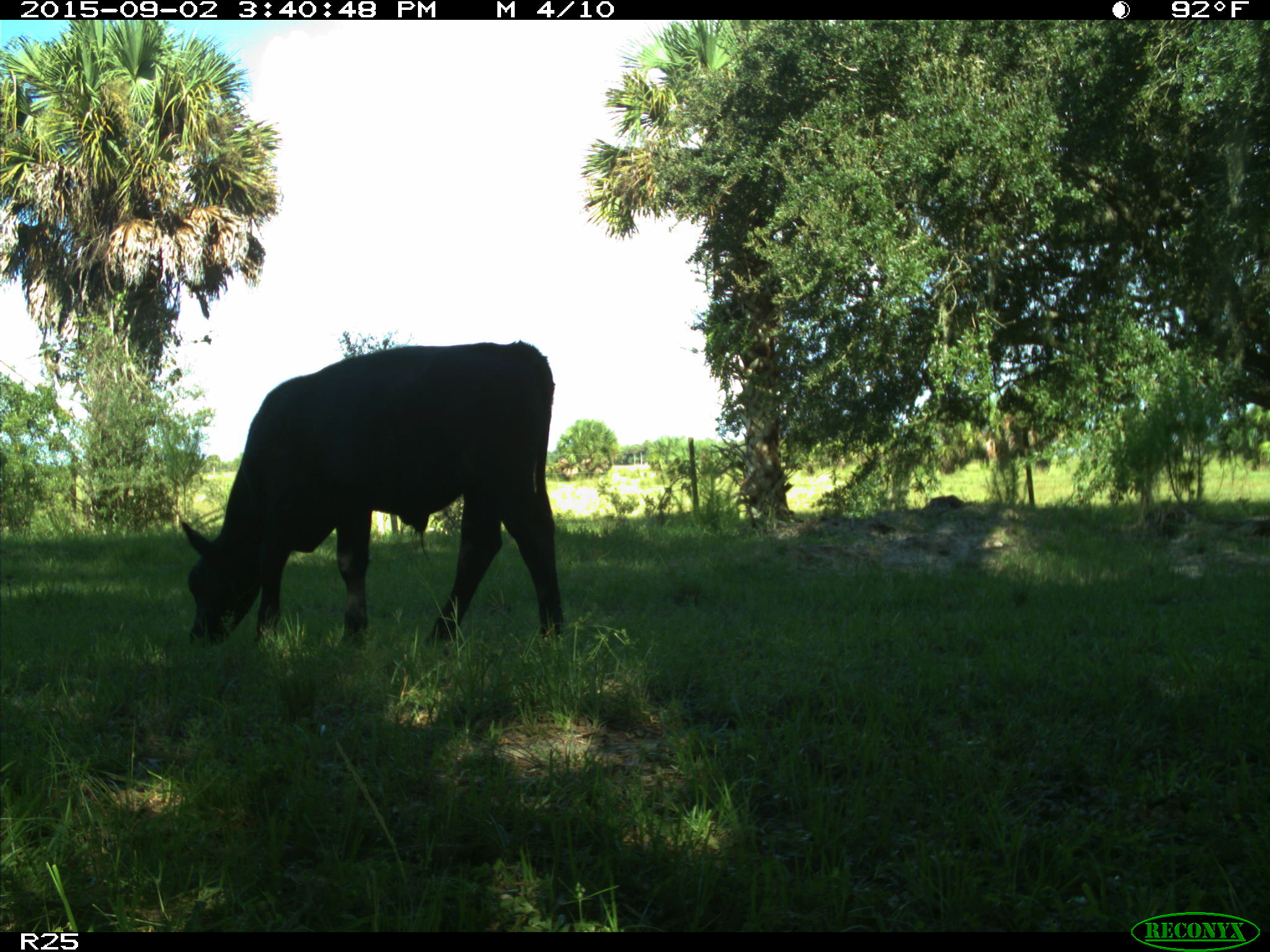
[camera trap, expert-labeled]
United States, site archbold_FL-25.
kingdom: Animalia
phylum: Chordata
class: Mammalia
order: Artiodactyla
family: Bovidae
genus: Bos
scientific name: Bos taurus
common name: domestic cow